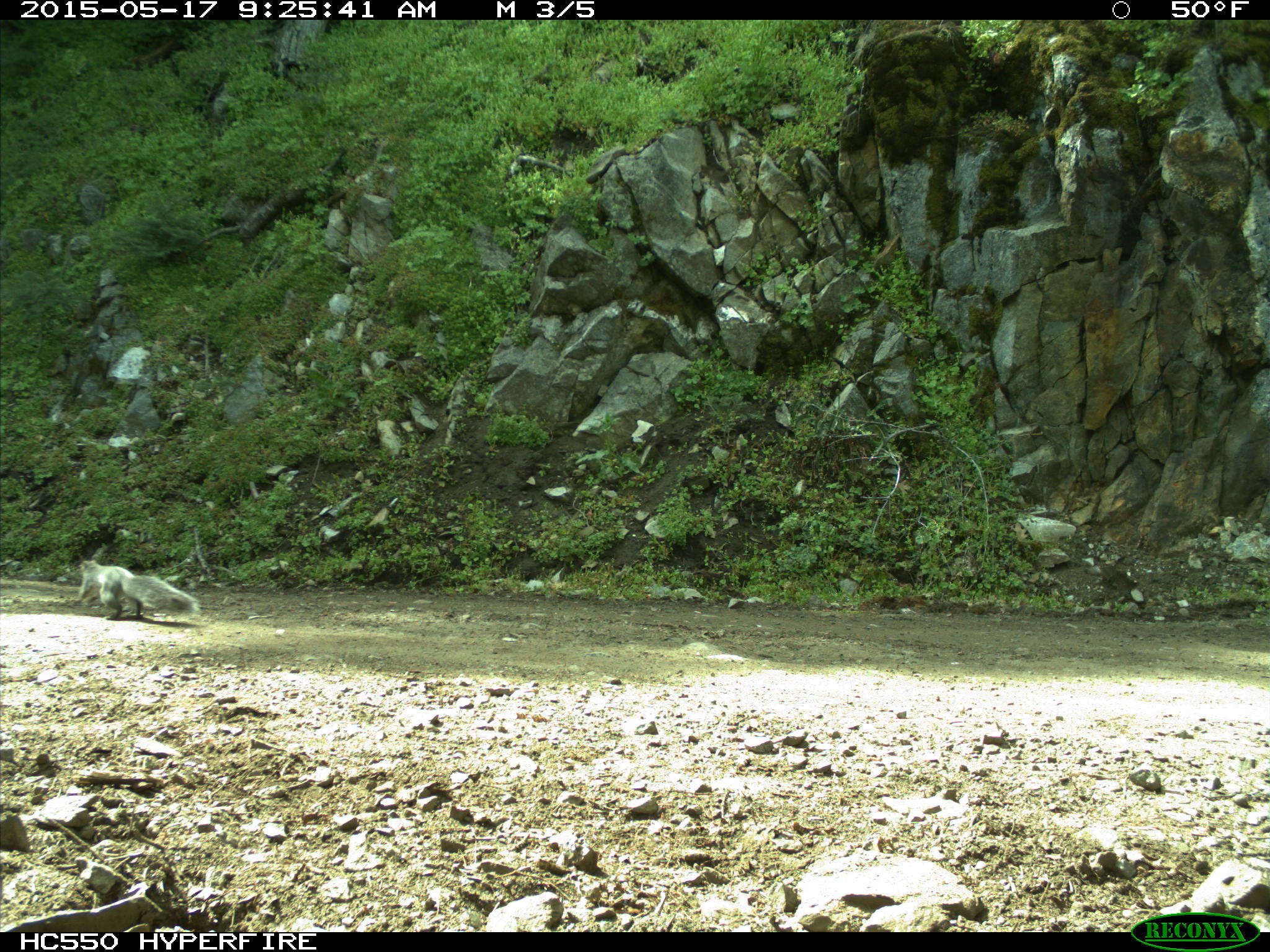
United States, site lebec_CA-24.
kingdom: Animalia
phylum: Chordata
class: Mammalia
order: Rodentia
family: Sciuridae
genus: Sciurus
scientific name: Sciurus carolinensis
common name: eastern gray squirrel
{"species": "Sciurus carolinensis (eastern gray squirrel)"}